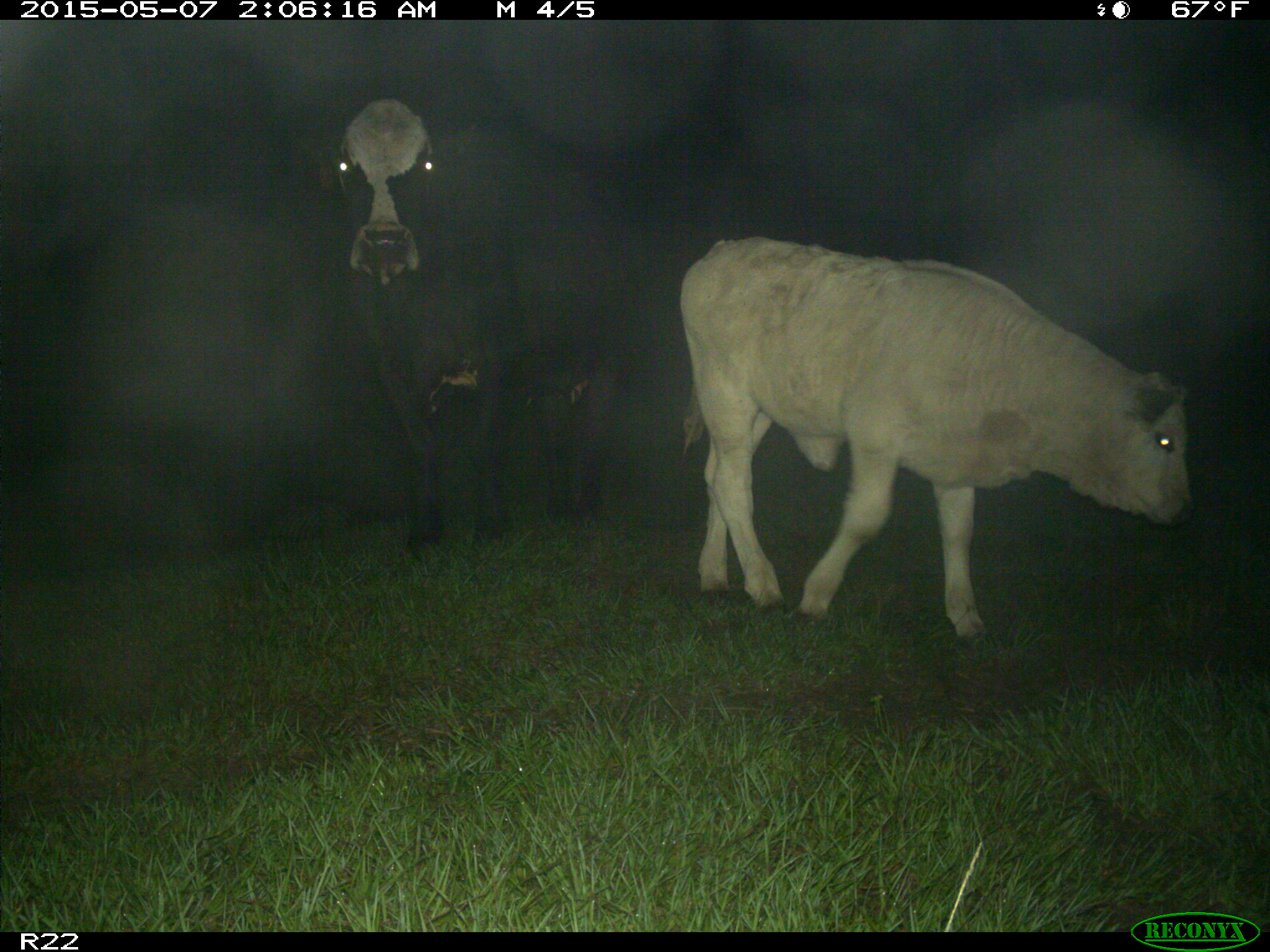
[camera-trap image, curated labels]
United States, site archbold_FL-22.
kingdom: Animalia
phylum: Chordata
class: Mammalia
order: Artiodactyla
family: Bovidae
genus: Bos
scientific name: Bos taurus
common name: domestic cow